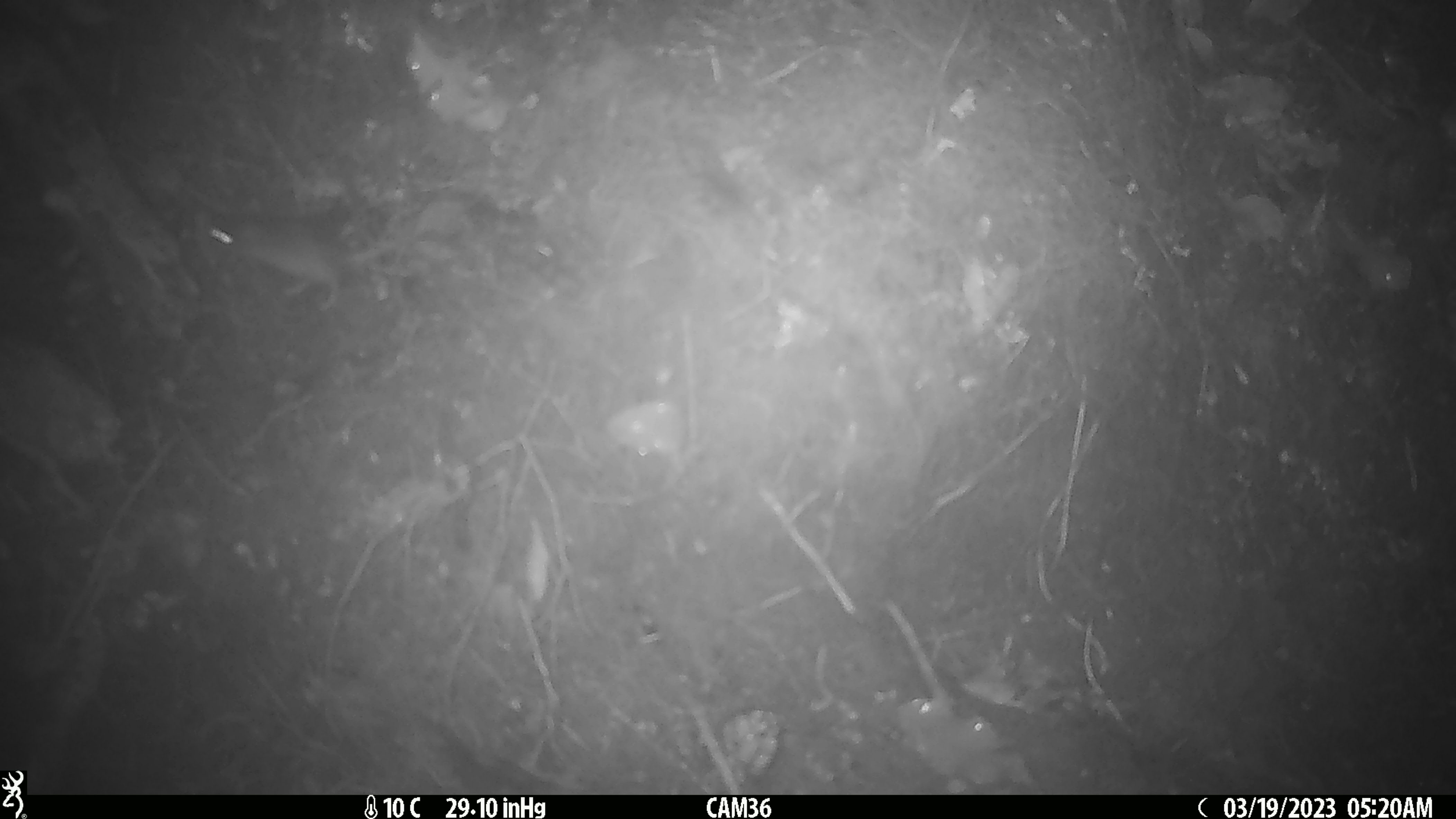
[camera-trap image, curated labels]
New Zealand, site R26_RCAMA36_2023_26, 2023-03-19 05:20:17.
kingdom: Animalia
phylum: Chordata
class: Mammalia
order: Rodentia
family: Muridae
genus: Mus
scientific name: Mus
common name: mouse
Mouse (Mus).